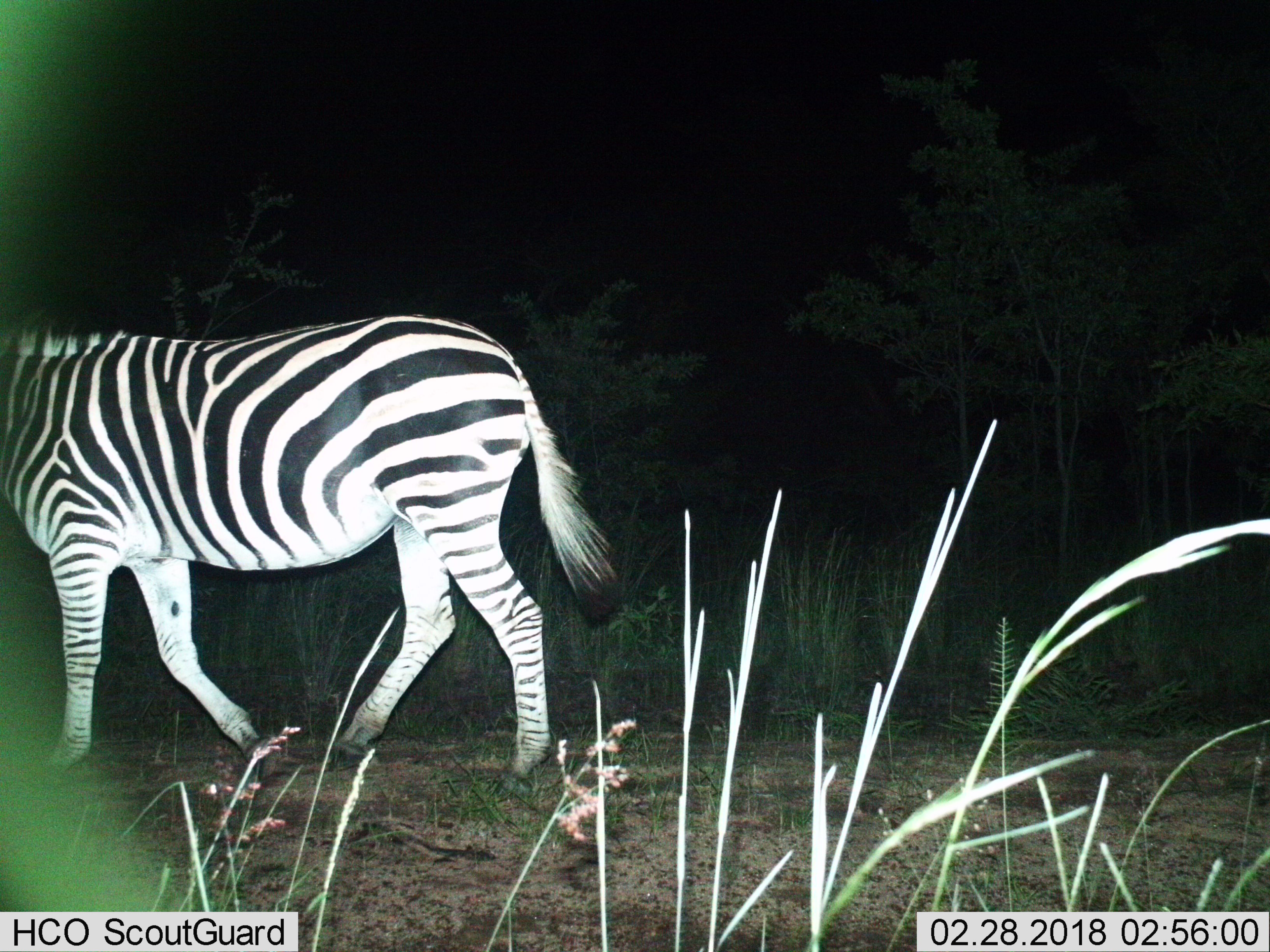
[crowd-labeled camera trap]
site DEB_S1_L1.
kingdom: Animalia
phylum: Chordata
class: Mammalia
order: Perissodactyla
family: Equidae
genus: Equus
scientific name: Equus quagga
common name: plains zebra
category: zebraplains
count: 1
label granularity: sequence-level